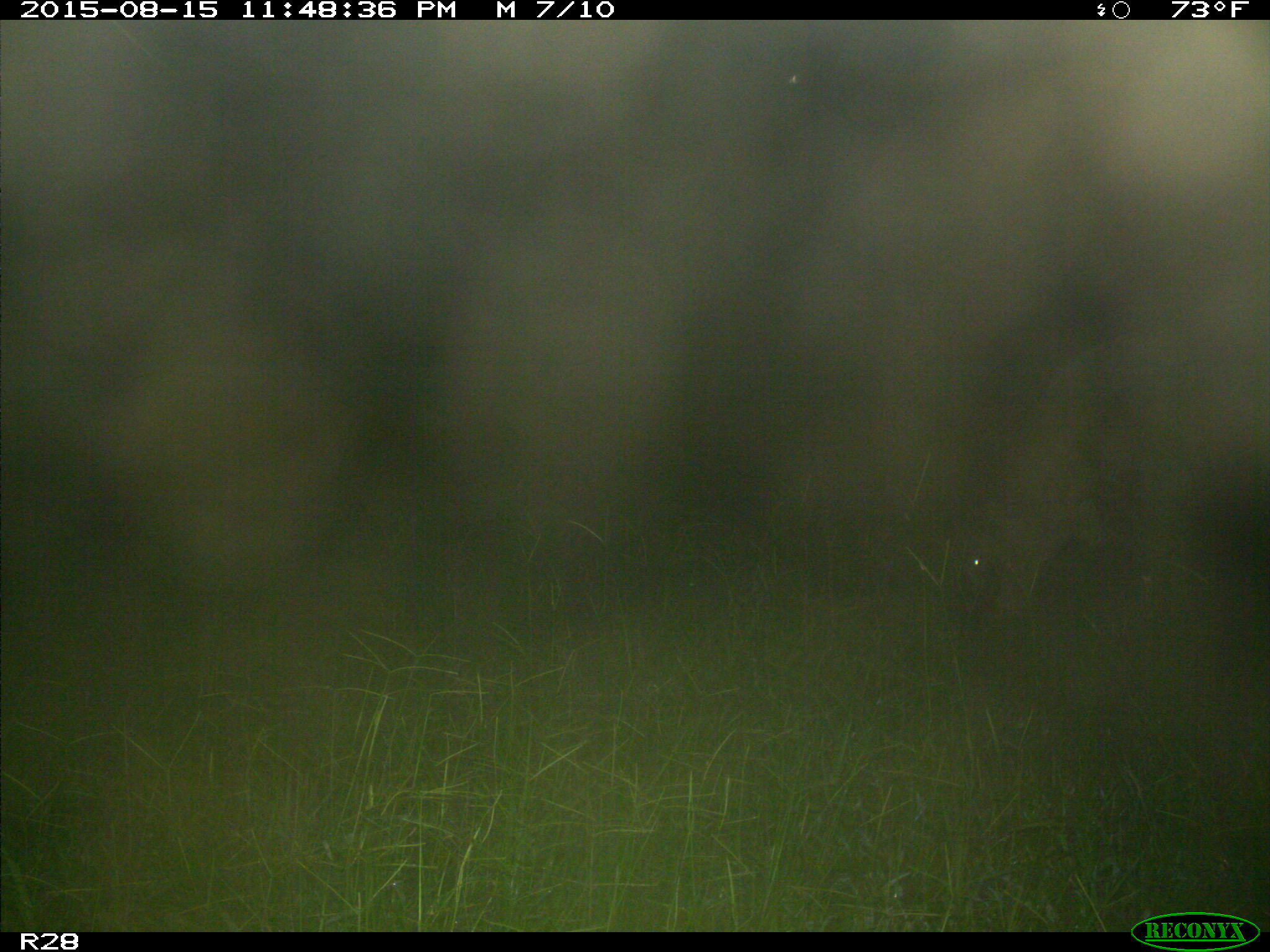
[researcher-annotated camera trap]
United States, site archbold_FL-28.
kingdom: Animalia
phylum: Chordata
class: Mammalia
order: Artiodactyla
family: Bovidae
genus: Bos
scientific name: Bos taurus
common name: domestic cow